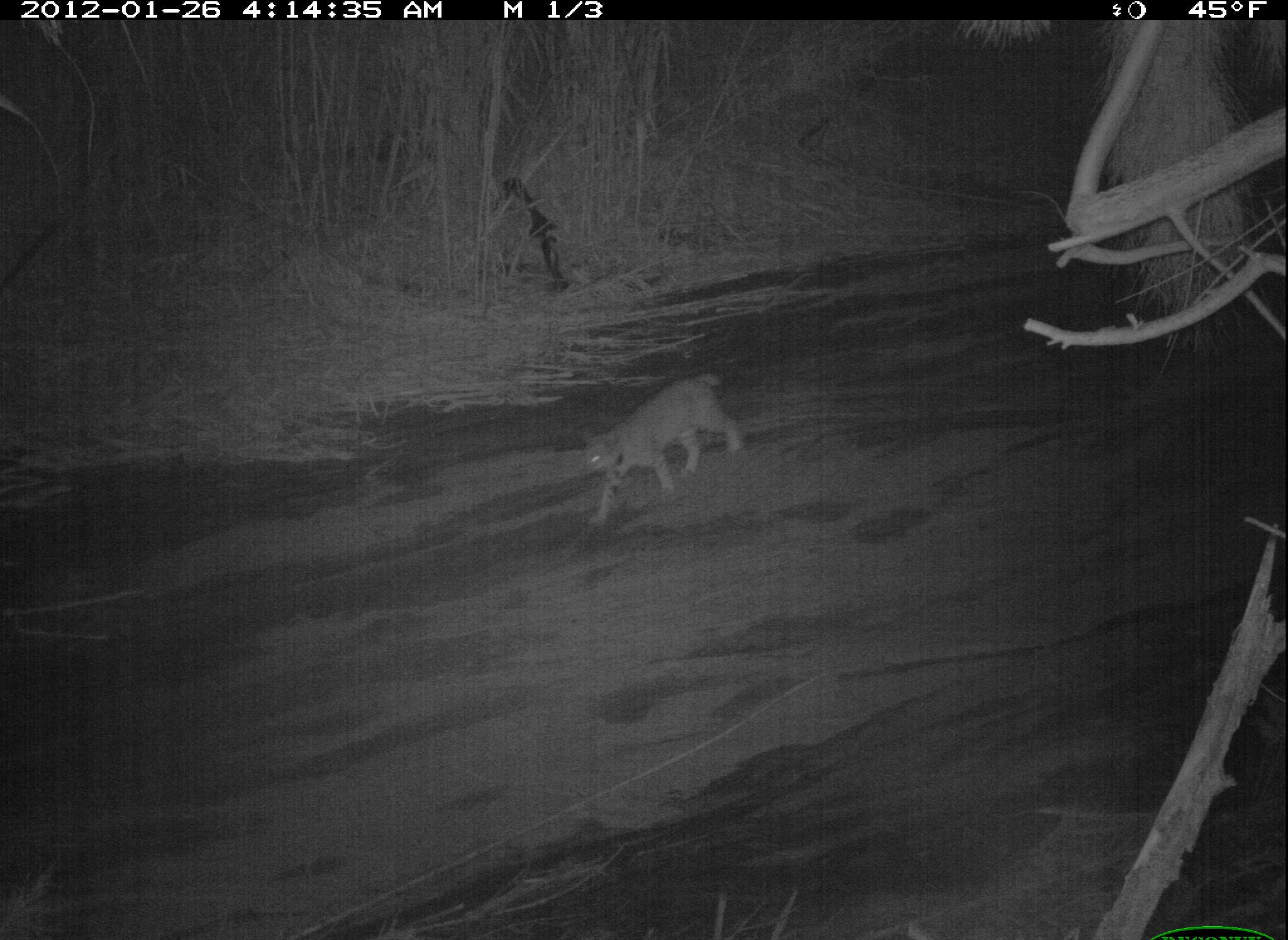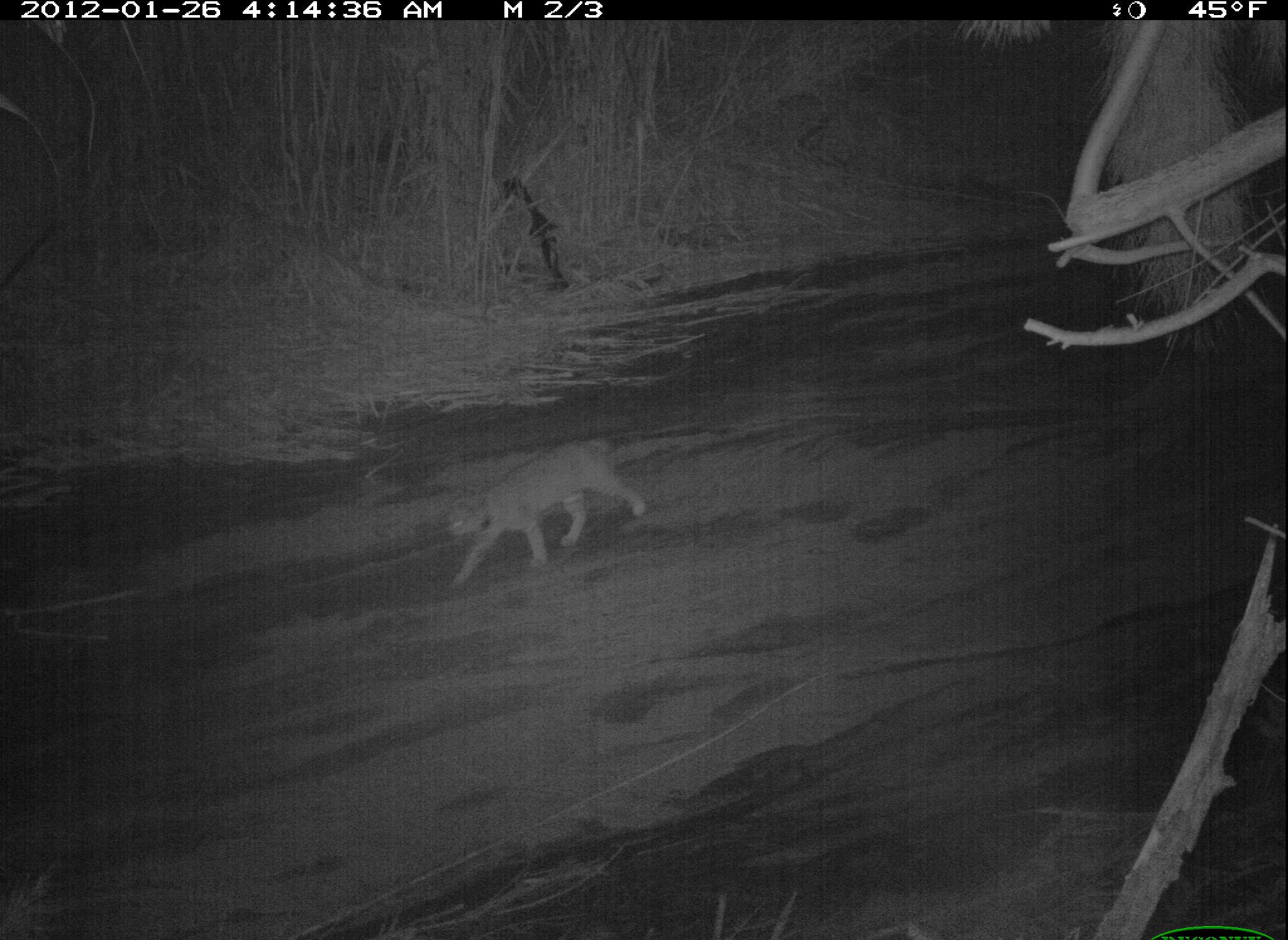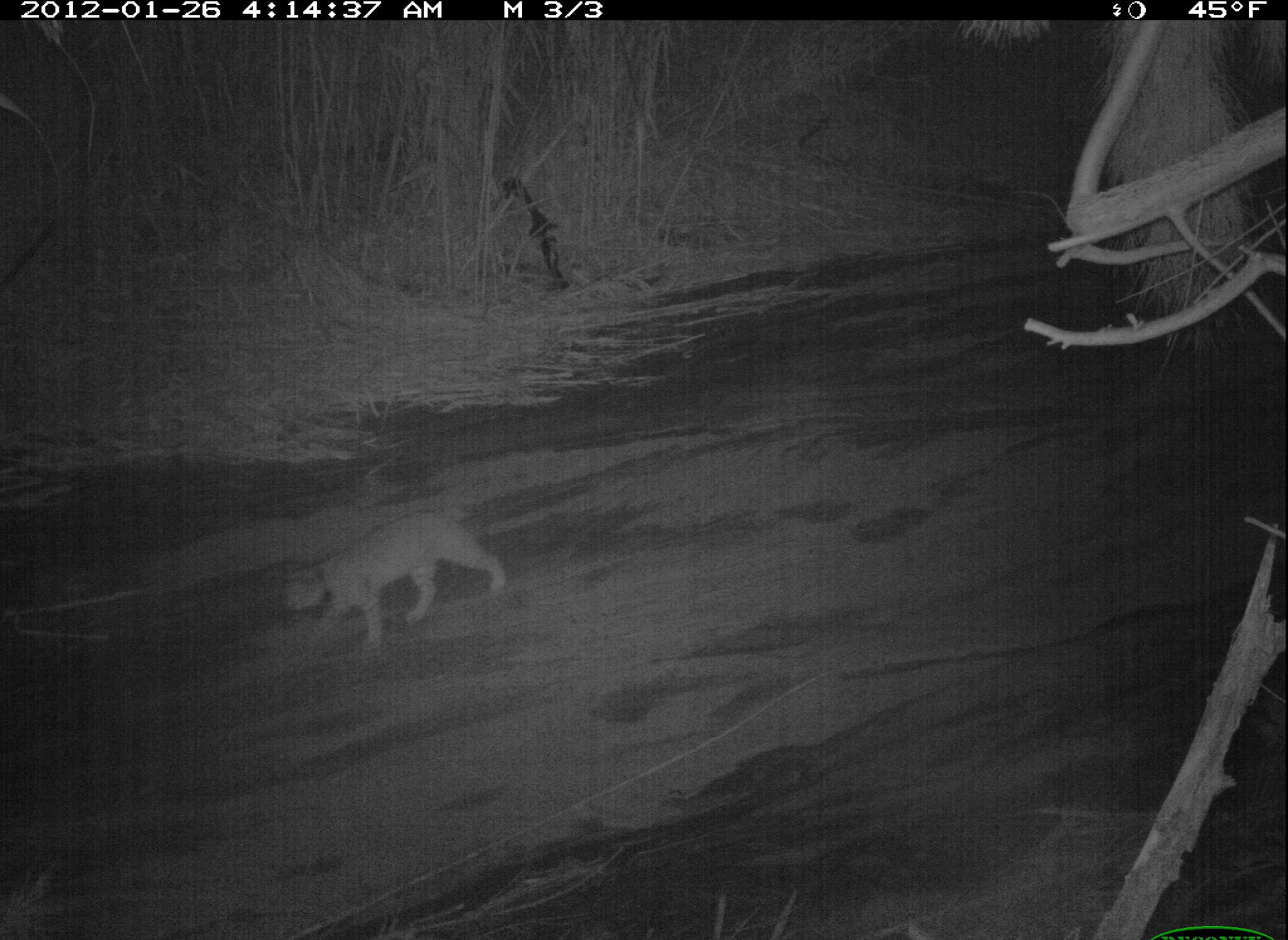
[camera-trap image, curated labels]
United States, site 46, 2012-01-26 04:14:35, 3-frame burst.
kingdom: Animalia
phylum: Chordata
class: Mammalia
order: Carnivora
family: Felidae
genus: Lynx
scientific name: Lynx rufus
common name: bobcat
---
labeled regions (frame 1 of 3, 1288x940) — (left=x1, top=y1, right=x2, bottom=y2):
bobcat: (left=557, top=339, right=767, bottom=547)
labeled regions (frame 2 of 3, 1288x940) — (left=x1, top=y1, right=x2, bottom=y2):
bobcat: (left=446, top=432, right=652, bottom=593)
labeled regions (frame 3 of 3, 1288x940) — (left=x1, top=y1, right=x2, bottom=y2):
bobcat: (left=270, top=503, right=522, bottom=673)